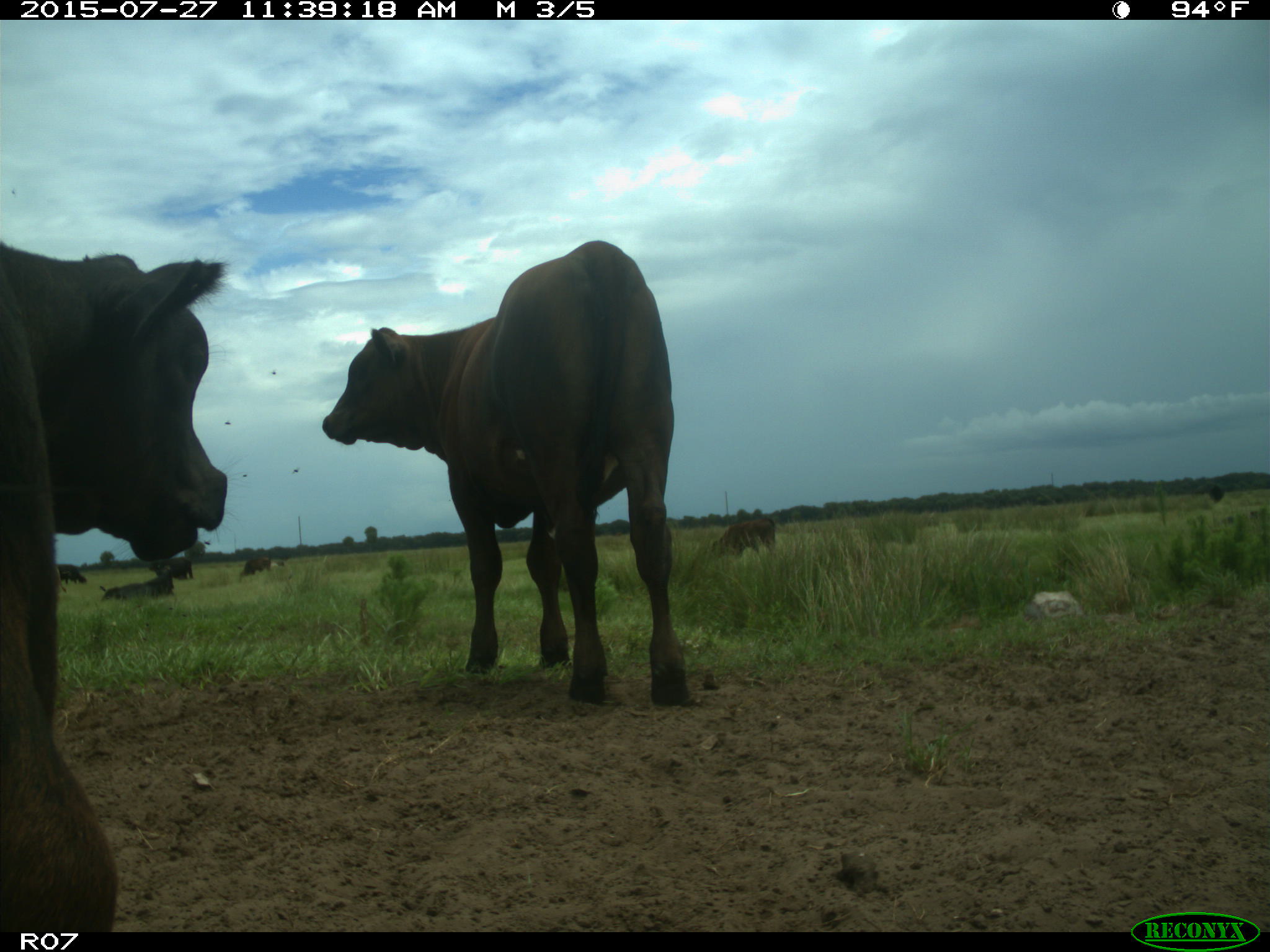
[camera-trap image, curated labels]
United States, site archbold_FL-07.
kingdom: Animalia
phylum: Chordata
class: Mammalia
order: Artiodactyla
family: Bovidae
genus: Bos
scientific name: Bos taurus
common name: domestic cow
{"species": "Bos taurus (domestic cow)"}